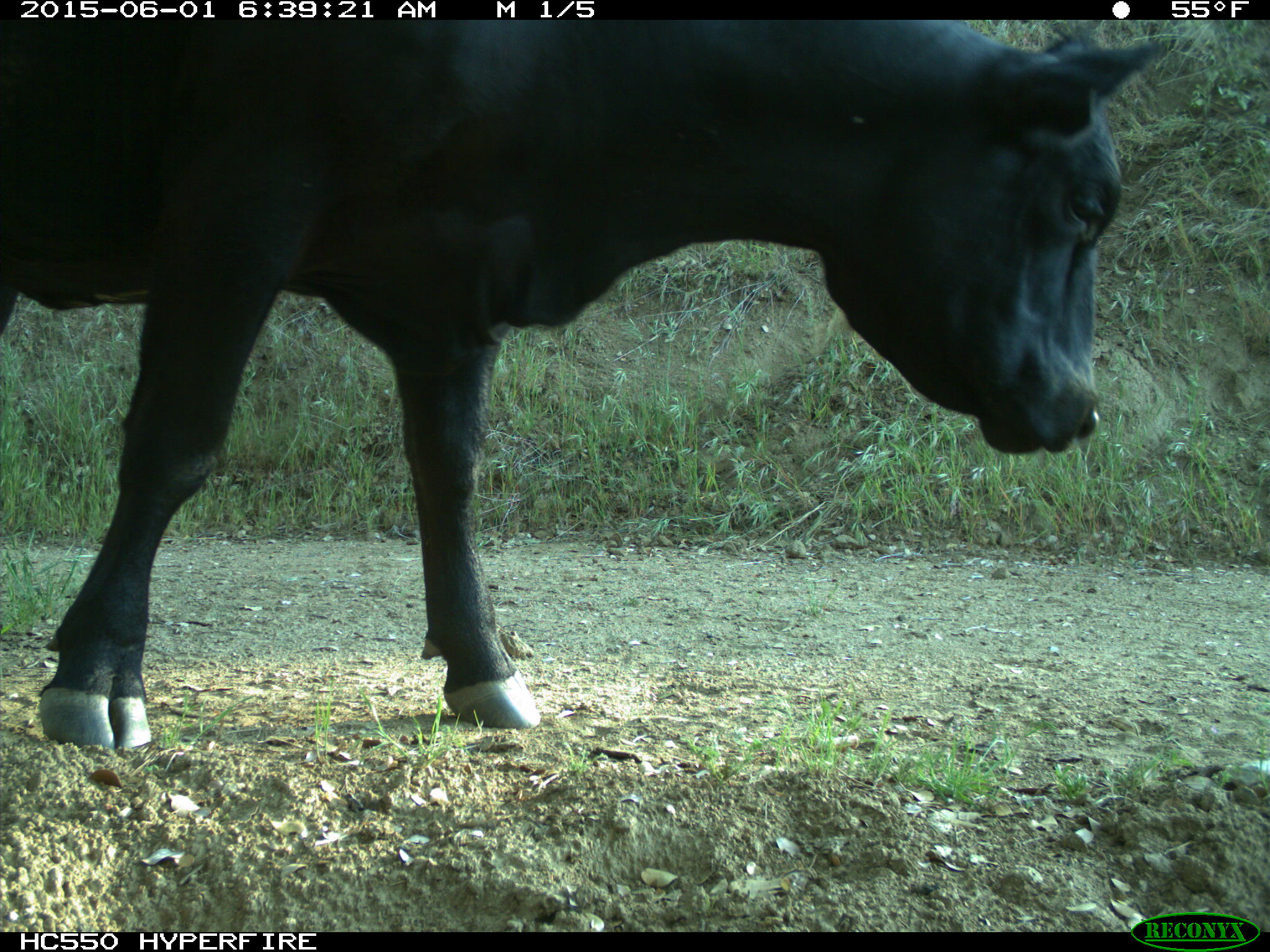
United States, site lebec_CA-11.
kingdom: Animalia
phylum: Chordata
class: Mammalia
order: Artiodactyla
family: Bovidae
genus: Bos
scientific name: Bos taurus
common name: domestic cow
Bos taurus (domestic cow).